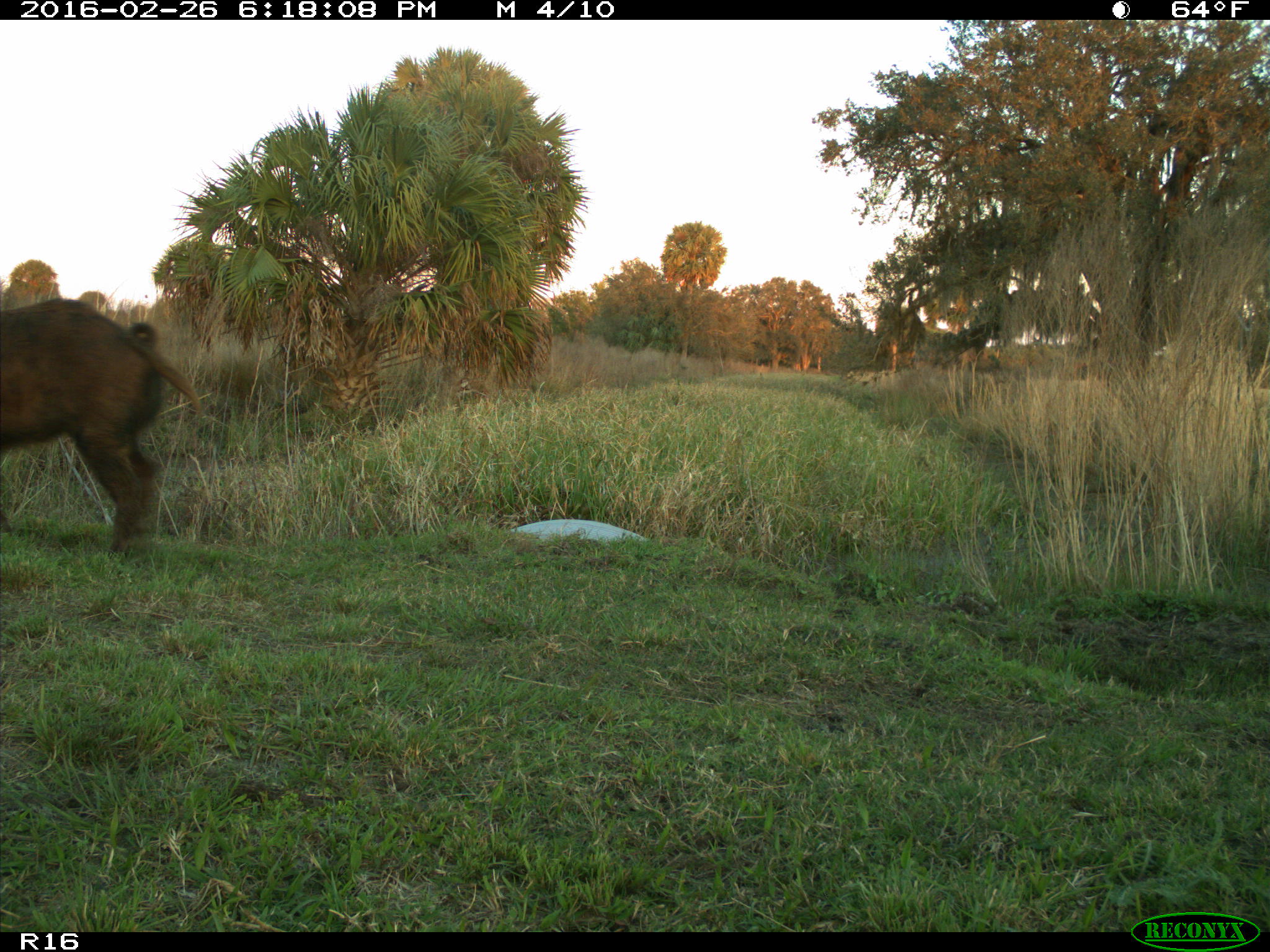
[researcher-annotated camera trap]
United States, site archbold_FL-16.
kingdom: Animalia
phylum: Chordata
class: Mammalia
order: Artiodactyla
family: Suidae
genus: Sus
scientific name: Sus scrofa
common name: wild boar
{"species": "Sus scrofa (wild boar)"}